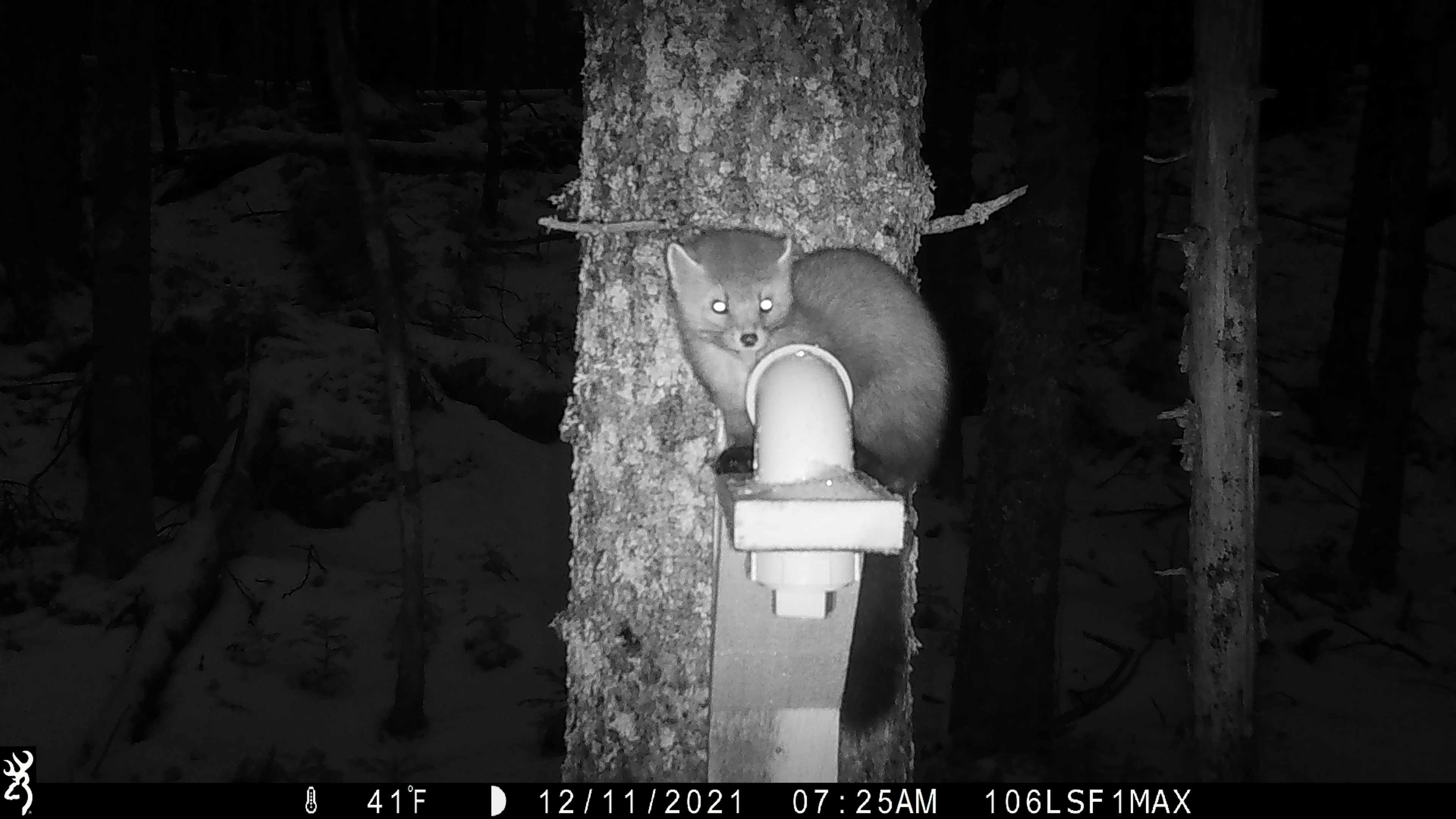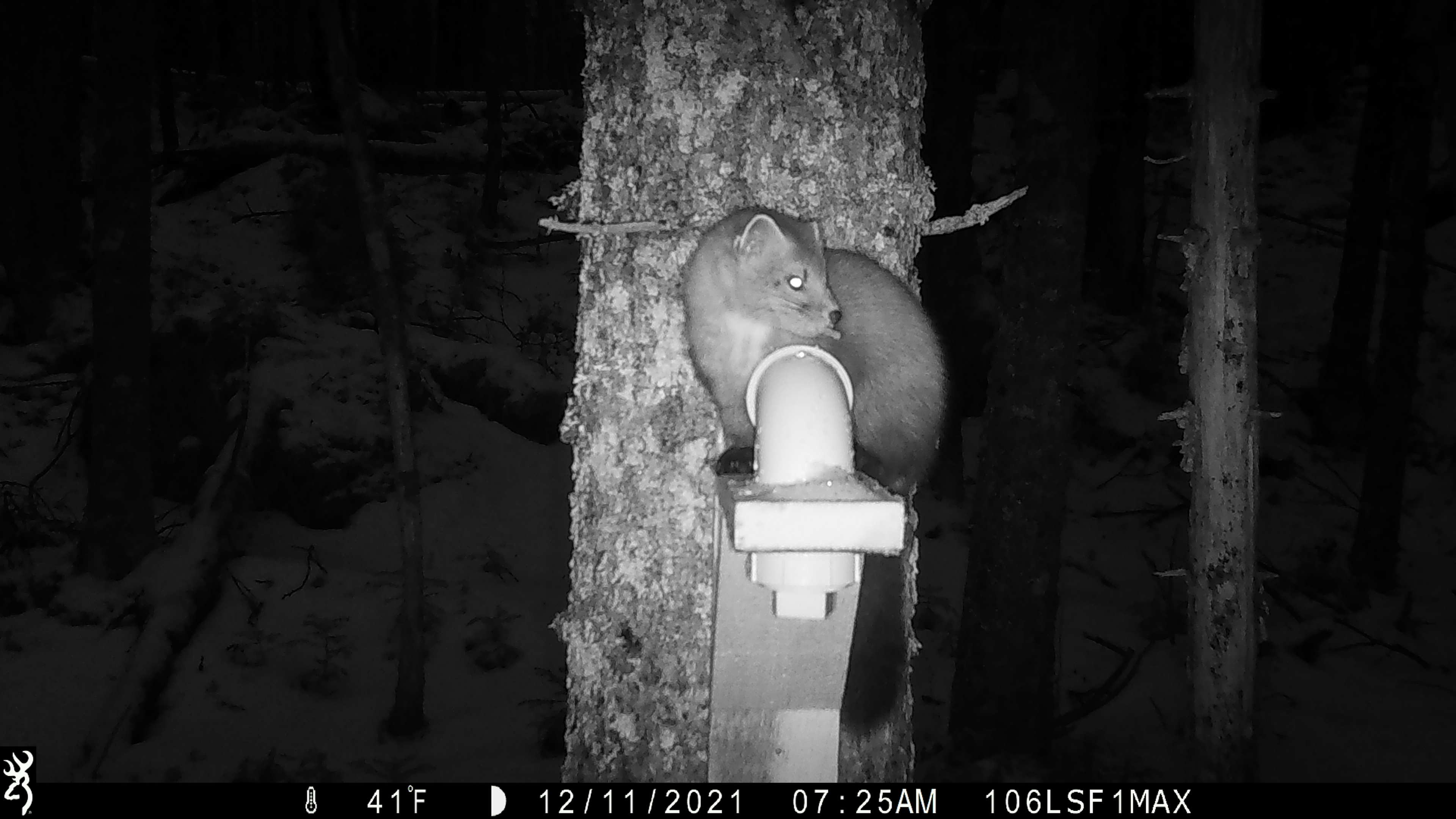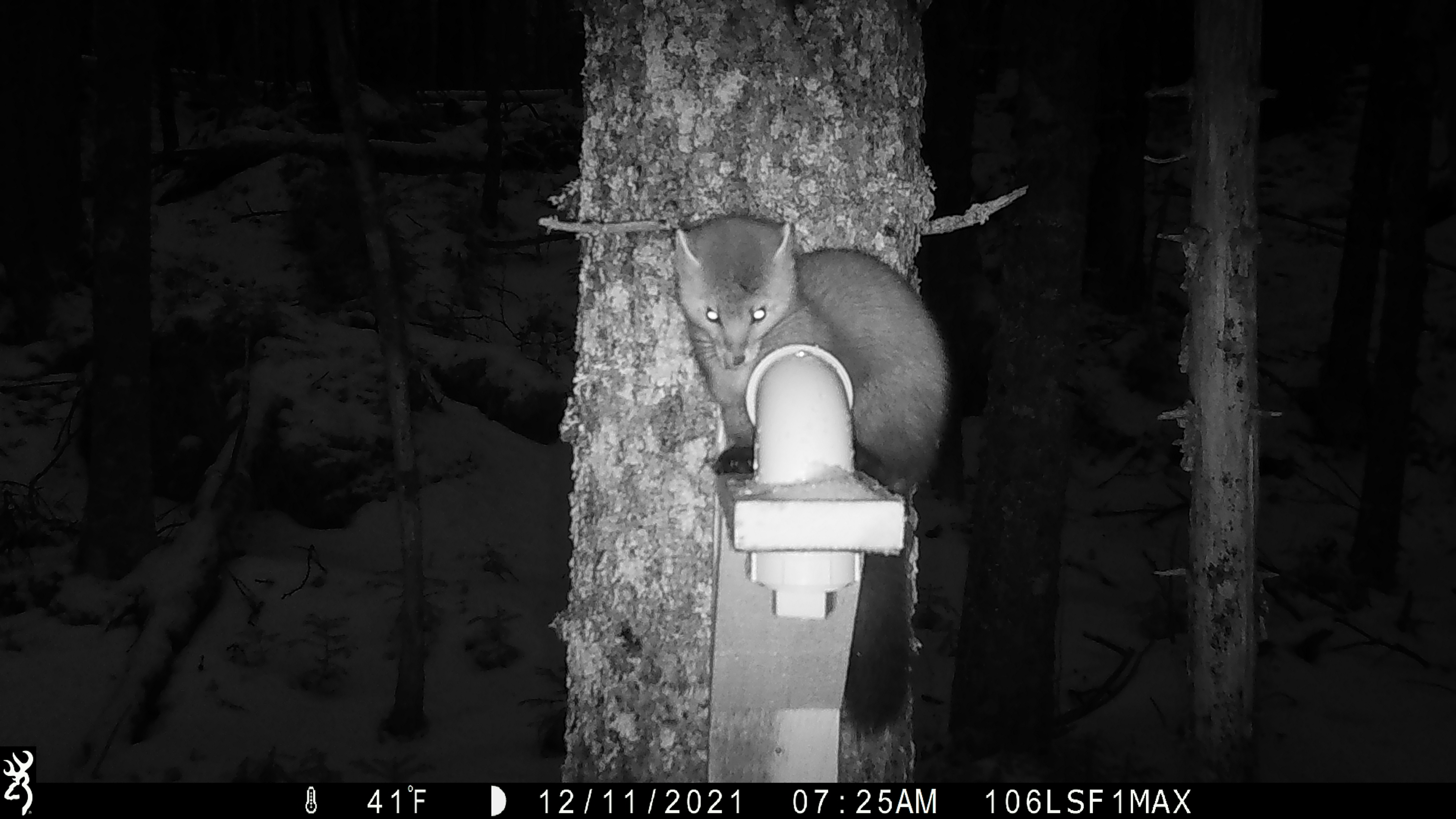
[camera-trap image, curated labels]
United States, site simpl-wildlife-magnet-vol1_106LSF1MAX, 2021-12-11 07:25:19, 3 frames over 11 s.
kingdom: Animalia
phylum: Chordata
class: Mammalia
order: Carnivora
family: Mustelidae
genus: Martes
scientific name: Martes americana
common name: american marten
American marten (Martes americana).